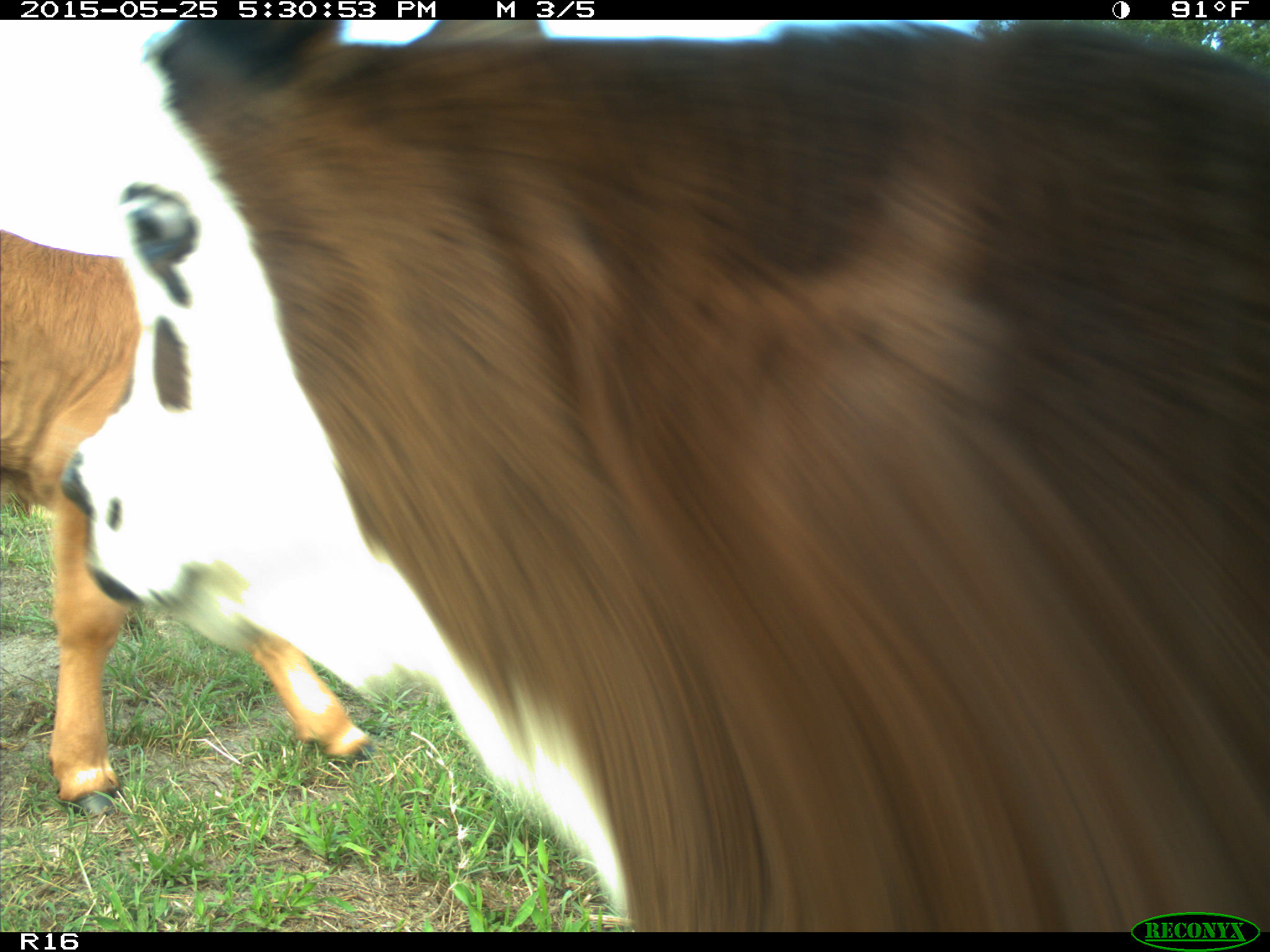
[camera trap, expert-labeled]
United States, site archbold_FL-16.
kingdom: Animalia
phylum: Chordata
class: Mammalia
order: Artiodactyla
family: Bovidae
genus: Bos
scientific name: Bos taurus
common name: domestic cow